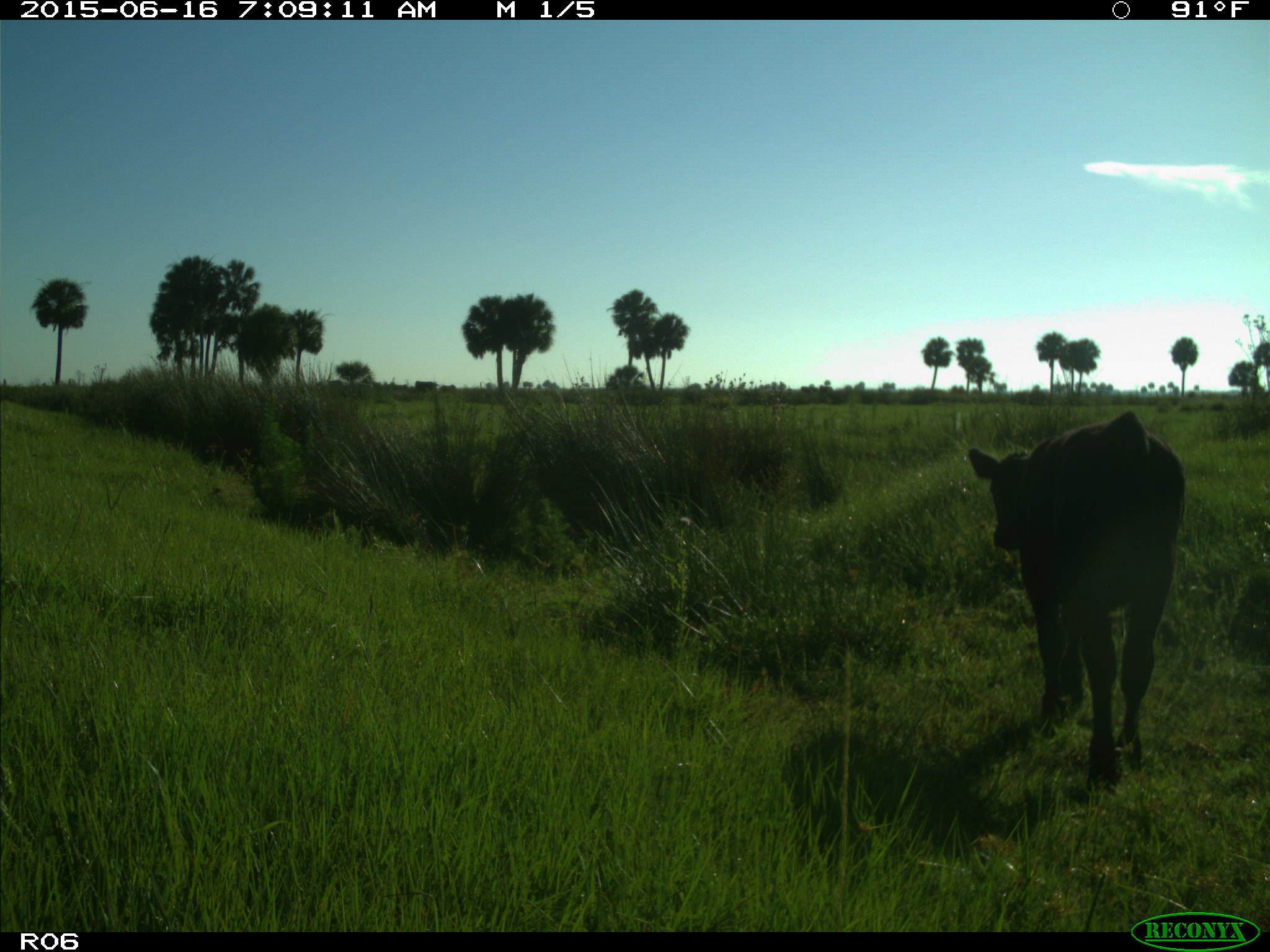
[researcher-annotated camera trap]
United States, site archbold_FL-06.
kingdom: Animalia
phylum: Chordata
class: Mammalia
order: Artiodactyla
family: Bovidae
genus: Bos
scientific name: Bos taurus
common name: domestic cow